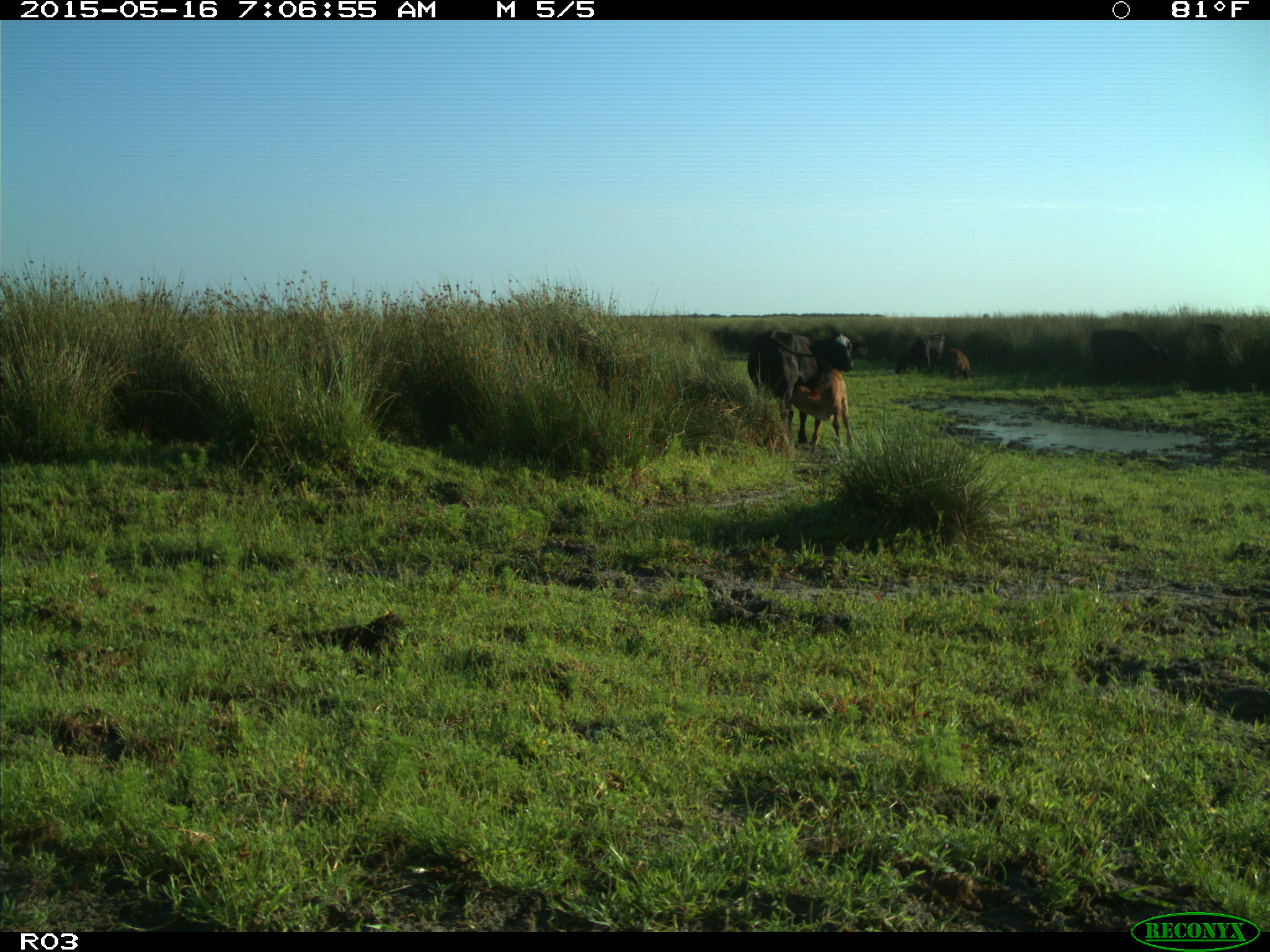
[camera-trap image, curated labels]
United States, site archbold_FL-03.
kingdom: Animalia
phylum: Chordata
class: Mammalia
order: Artiodactyla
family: Bovidae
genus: Bos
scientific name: Bos taurus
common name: domestic cow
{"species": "Bos taurus (domestic cow)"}